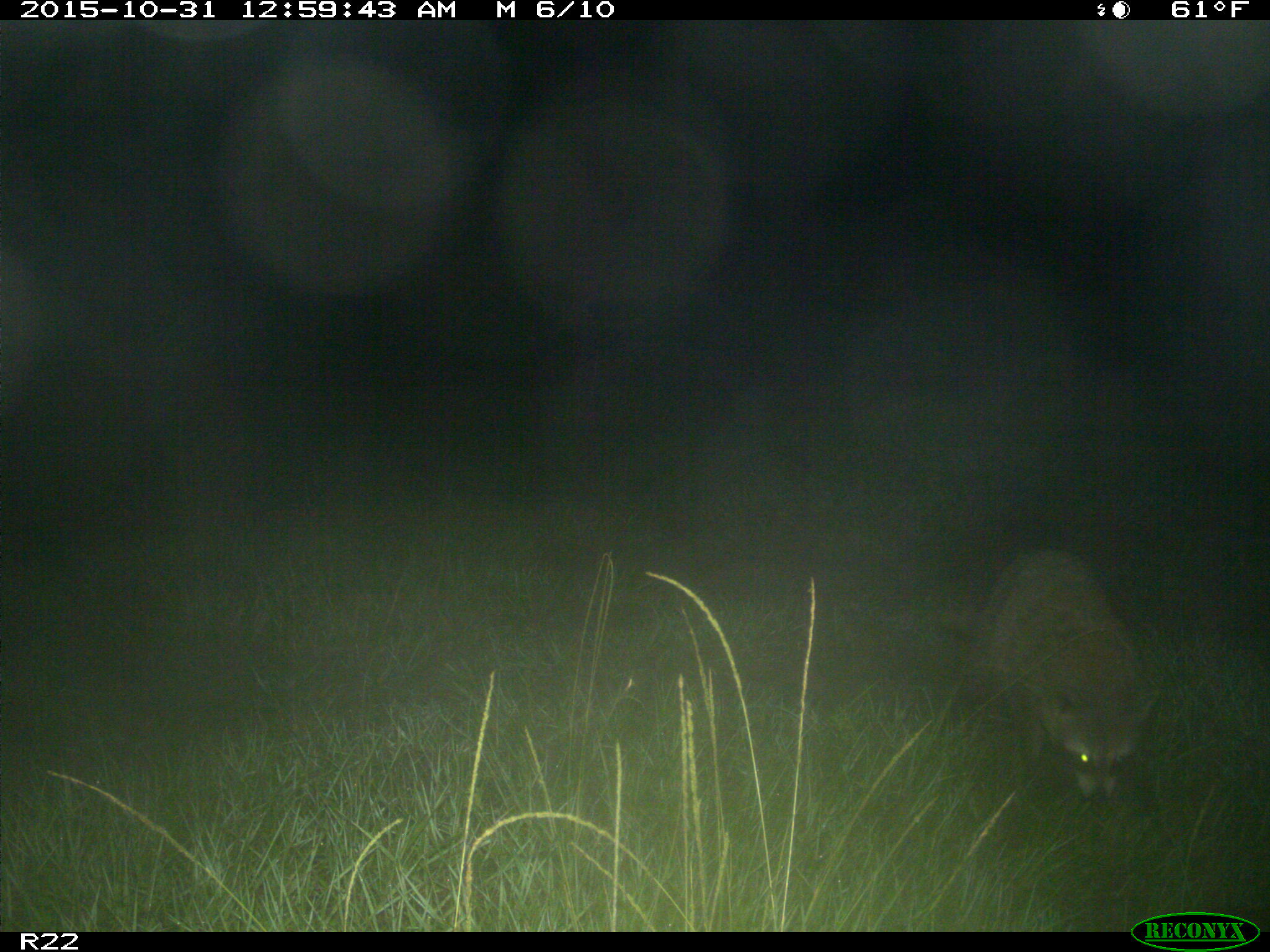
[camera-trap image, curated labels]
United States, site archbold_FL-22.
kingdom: Animalia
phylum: Chordata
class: Mammalia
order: Carnivora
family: Procyonidae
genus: Procyon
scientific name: Procyon lotor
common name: common raccoon